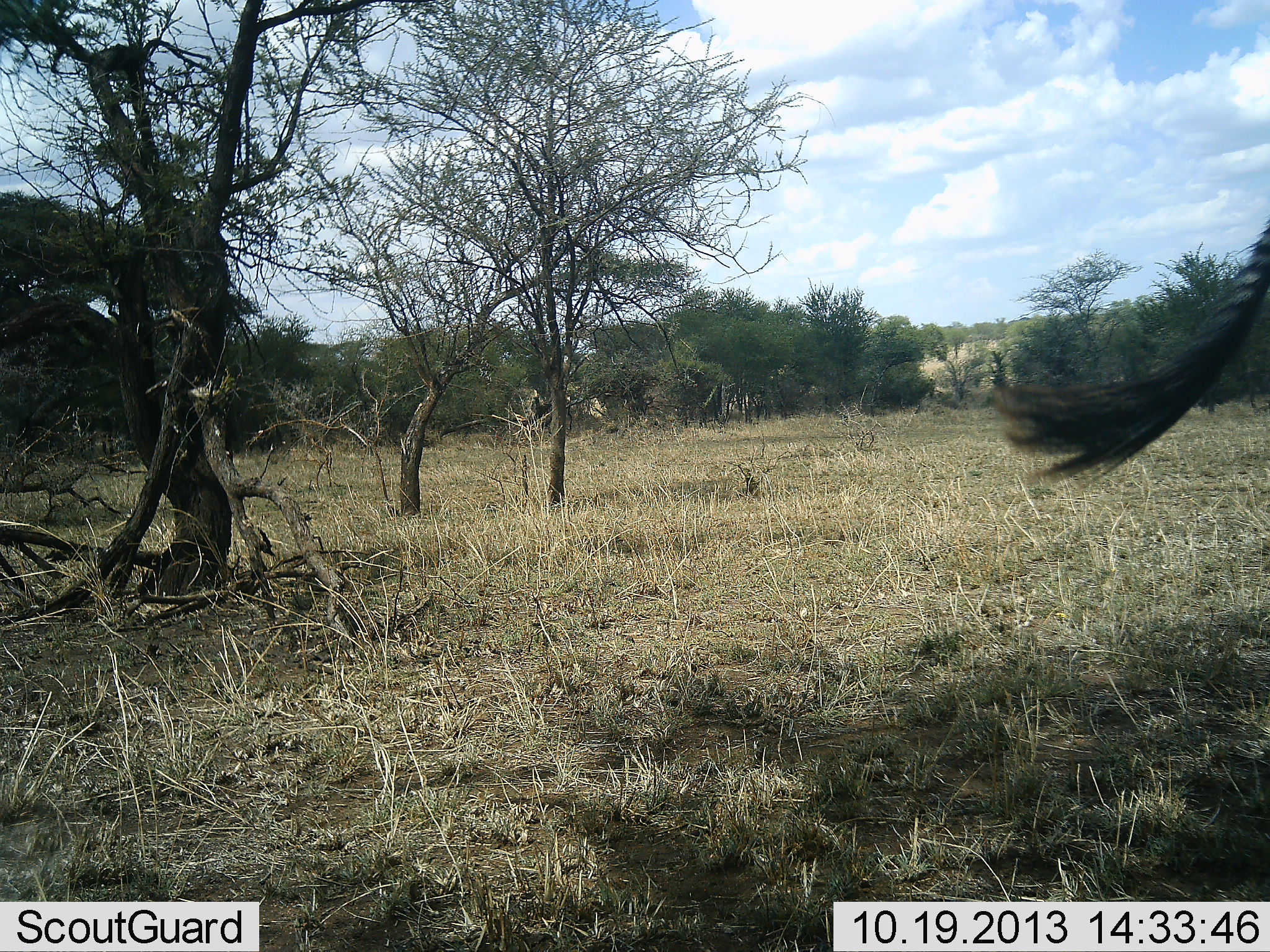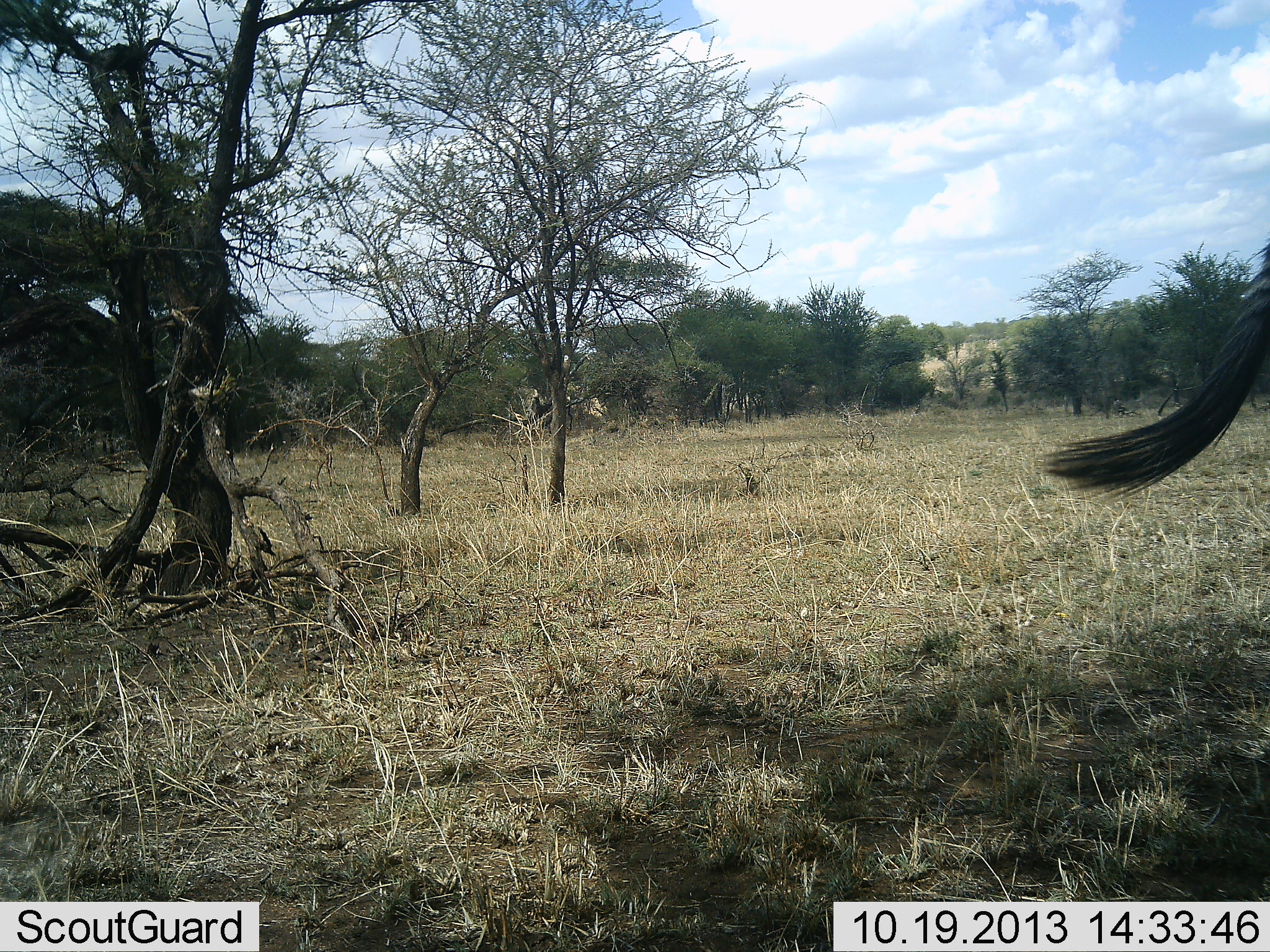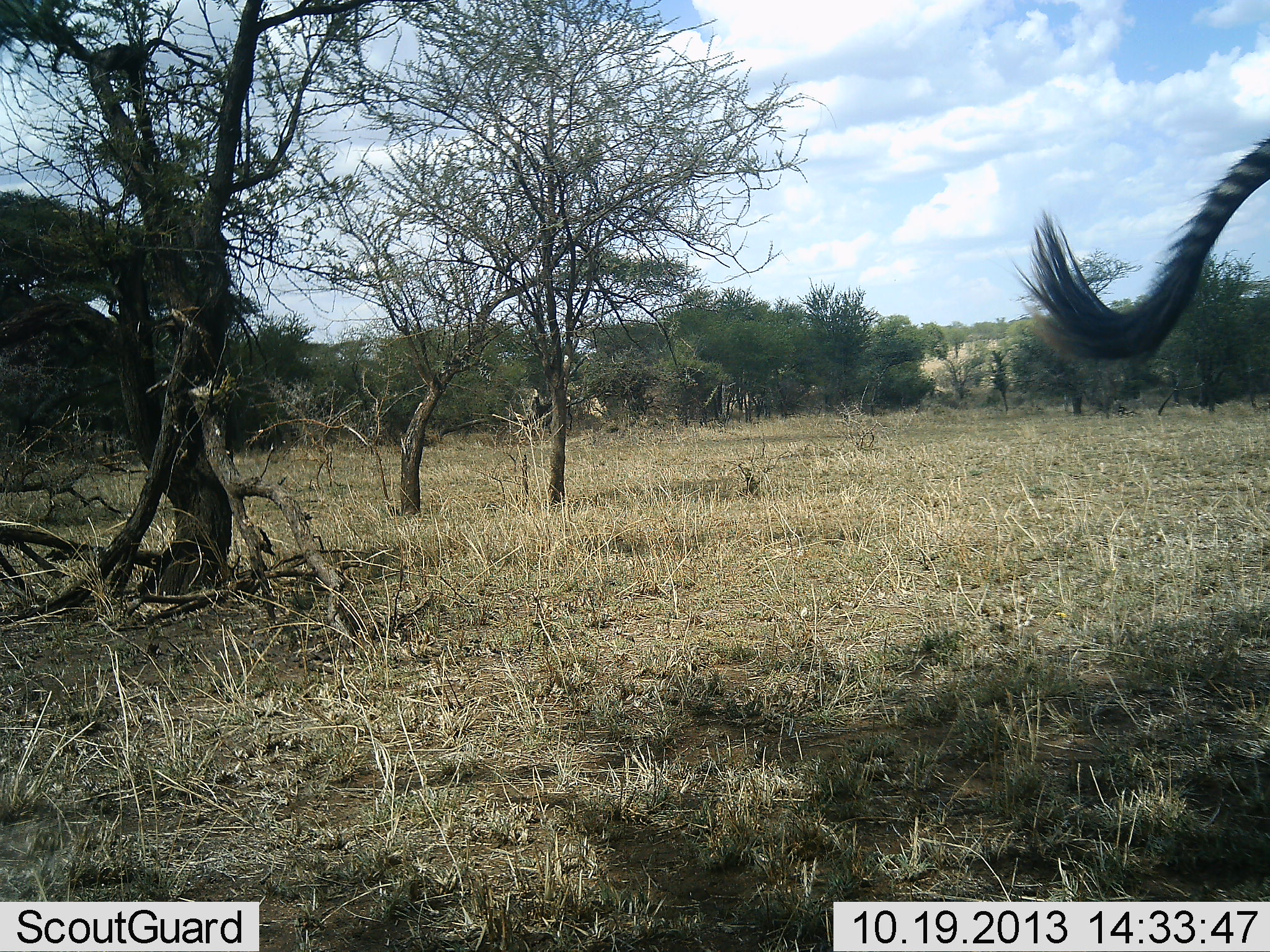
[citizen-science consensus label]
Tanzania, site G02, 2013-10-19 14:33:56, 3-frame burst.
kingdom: Animalia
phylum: Chordata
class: Mammalia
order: Perissodactyla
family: Equidae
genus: Equus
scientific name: Equus quagga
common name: plains zebra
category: zebra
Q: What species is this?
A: Zebra (plains zebra) (Equus quagga).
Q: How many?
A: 1.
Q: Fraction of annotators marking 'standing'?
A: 75%.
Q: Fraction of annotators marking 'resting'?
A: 4%.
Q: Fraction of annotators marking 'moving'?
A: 21%.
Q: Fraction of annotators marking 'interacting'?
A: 0%.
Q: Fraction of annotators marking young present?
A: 0%.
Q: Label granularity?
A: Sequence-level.